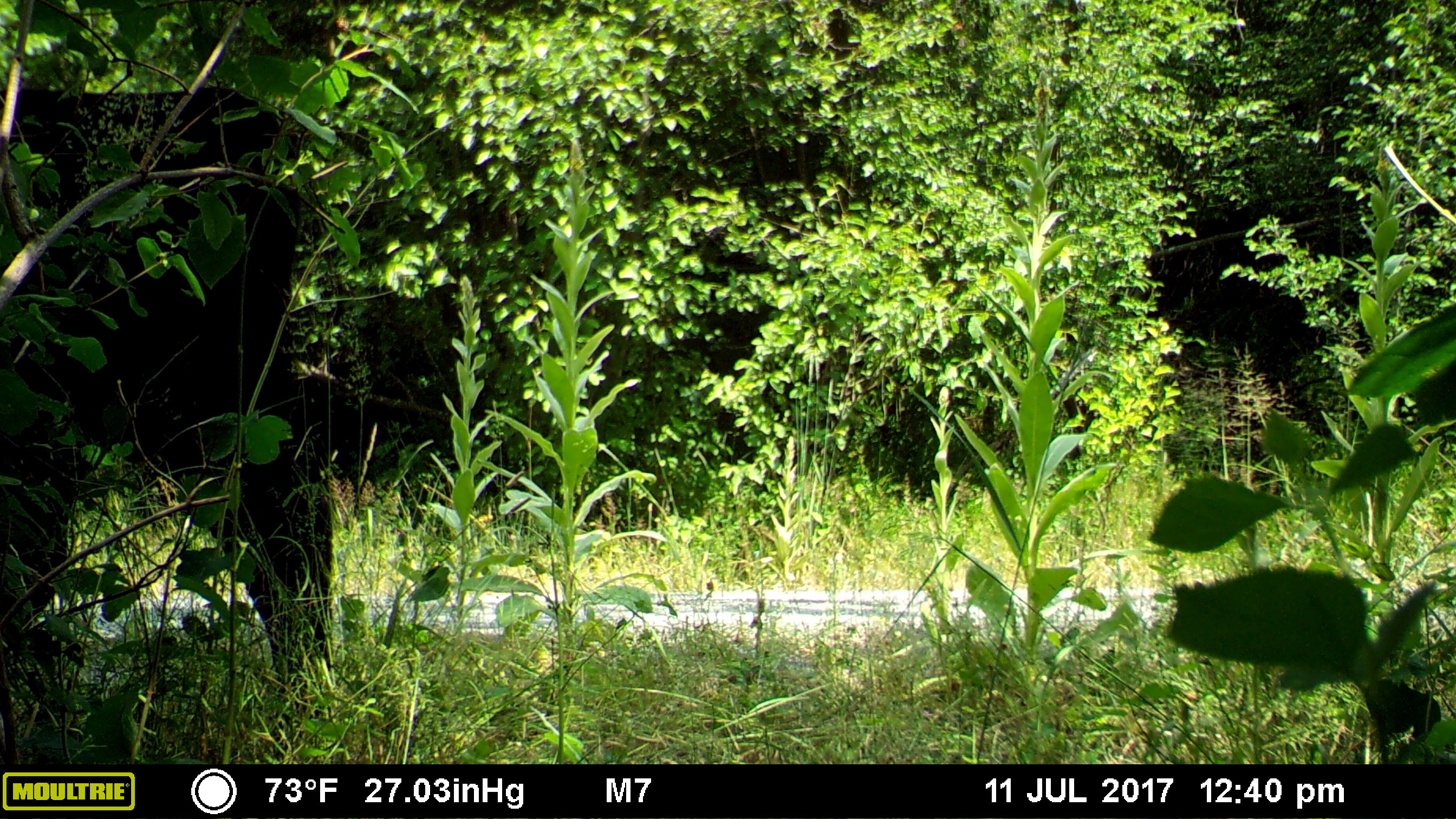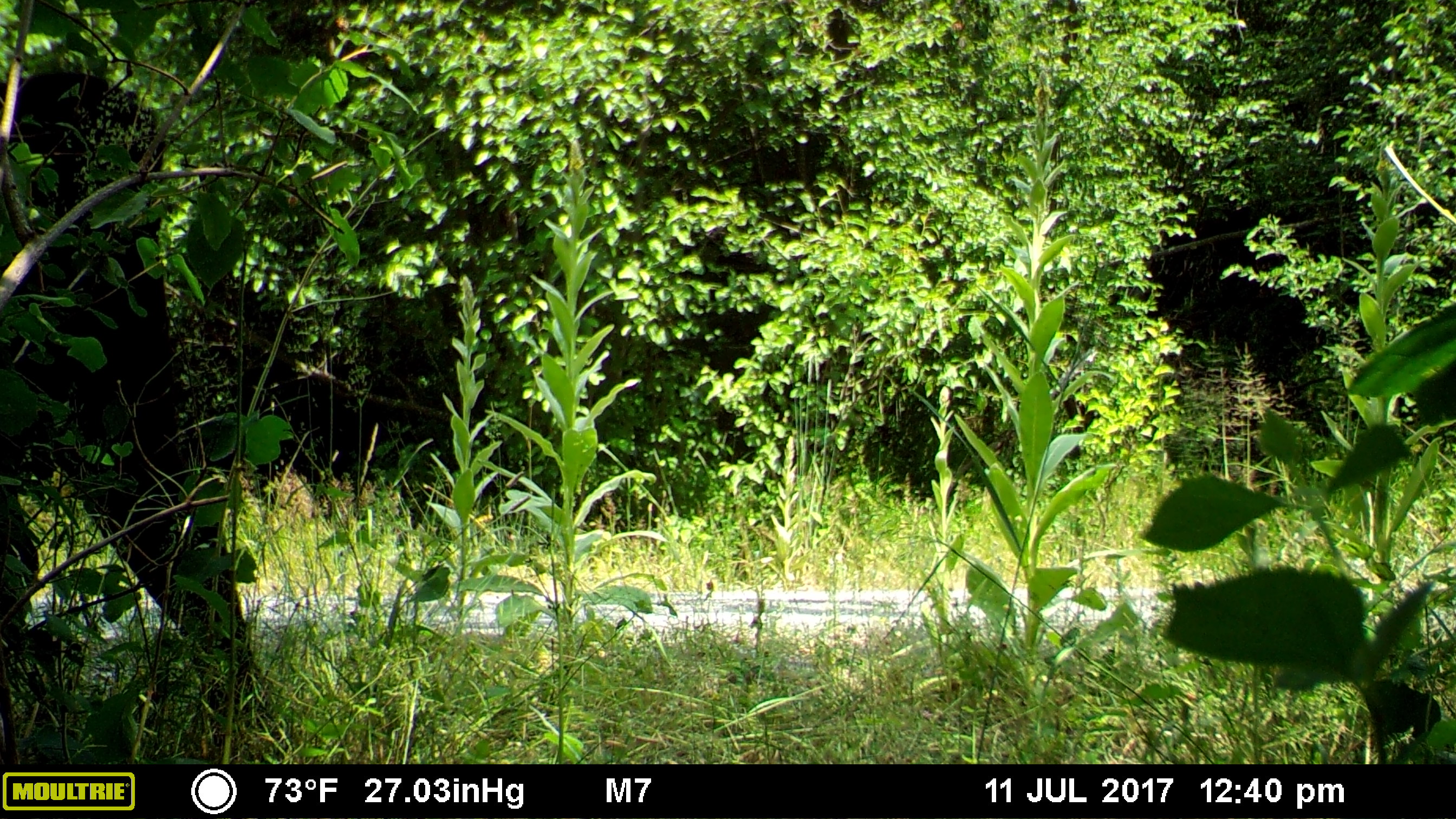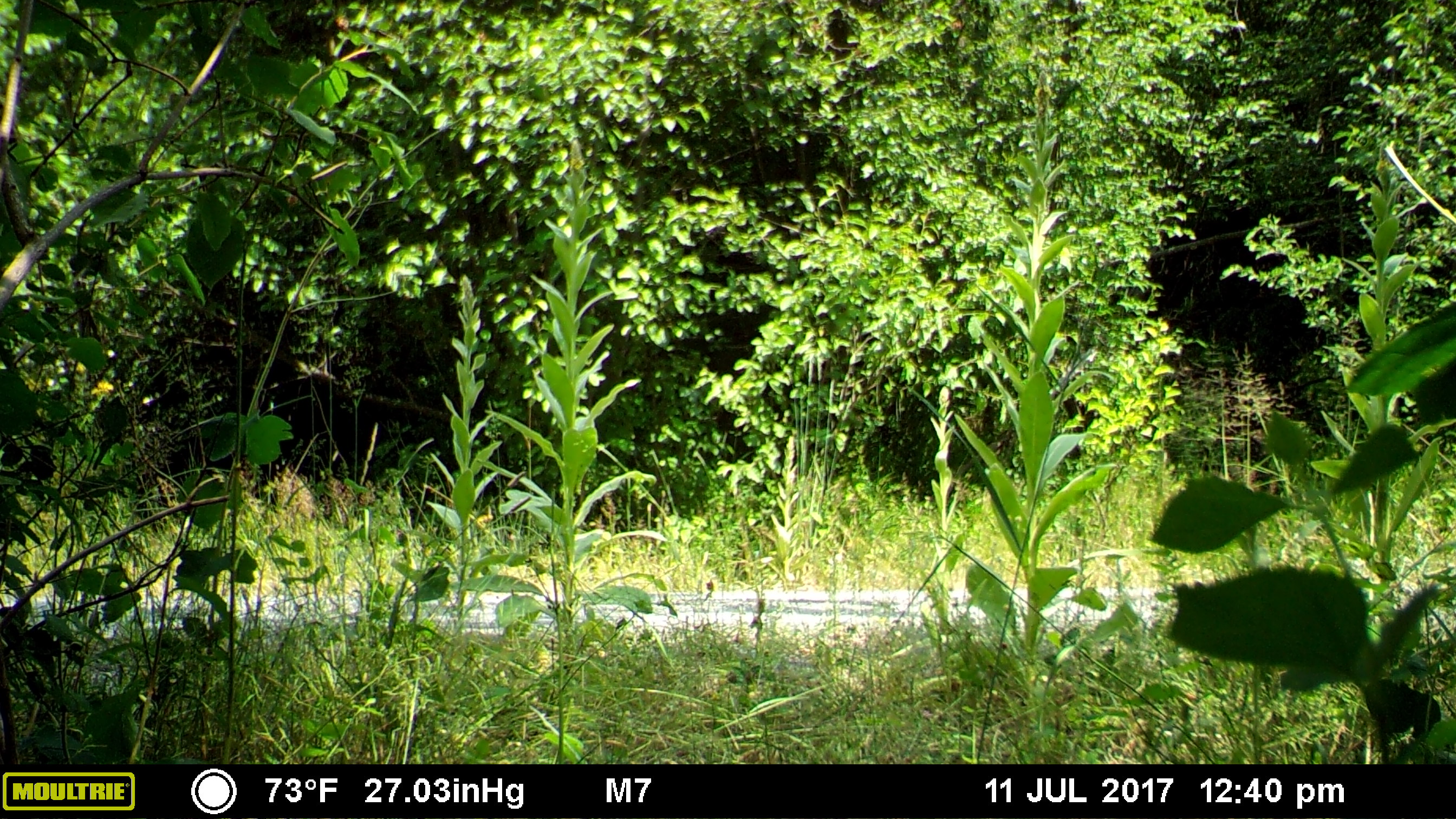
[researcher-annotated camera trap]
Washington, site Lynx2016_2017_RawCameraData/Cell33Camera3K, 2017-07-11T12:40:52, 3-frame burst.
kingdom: Animalia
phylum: Chordata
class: Mammalia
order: Artiodactyla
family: Bovidae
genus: Bos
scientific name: Bos taurus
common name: domestic cattle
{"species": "domestic cattle (Bos taurus)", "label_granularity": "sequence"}